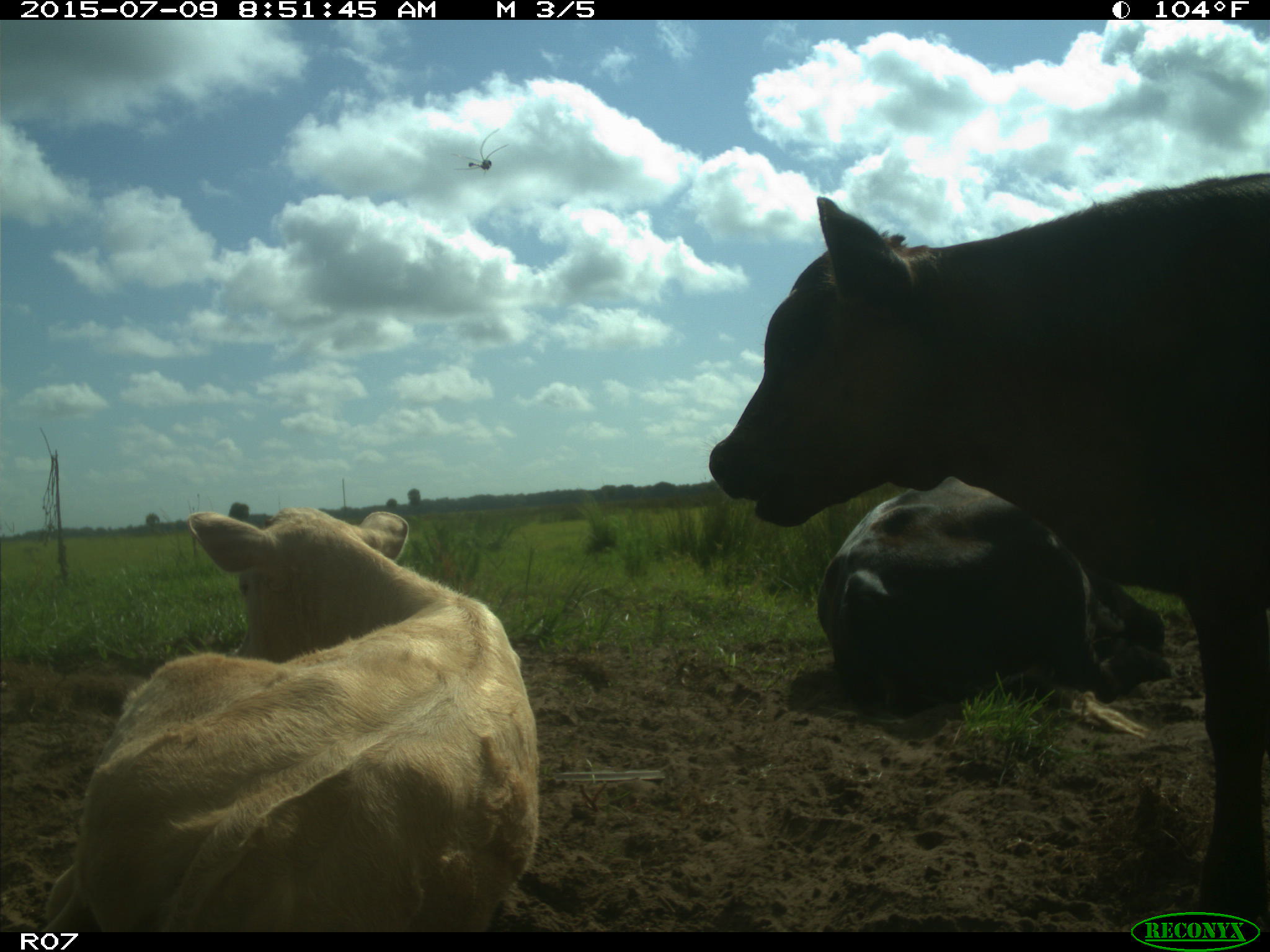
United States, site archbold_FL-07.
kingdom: Animalia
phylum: Chordata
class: Mammalia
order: Artiodactyla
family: Bovidae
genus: Bos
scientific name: Bos taurus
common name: domestic cow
Bos taurus (domestic cow).